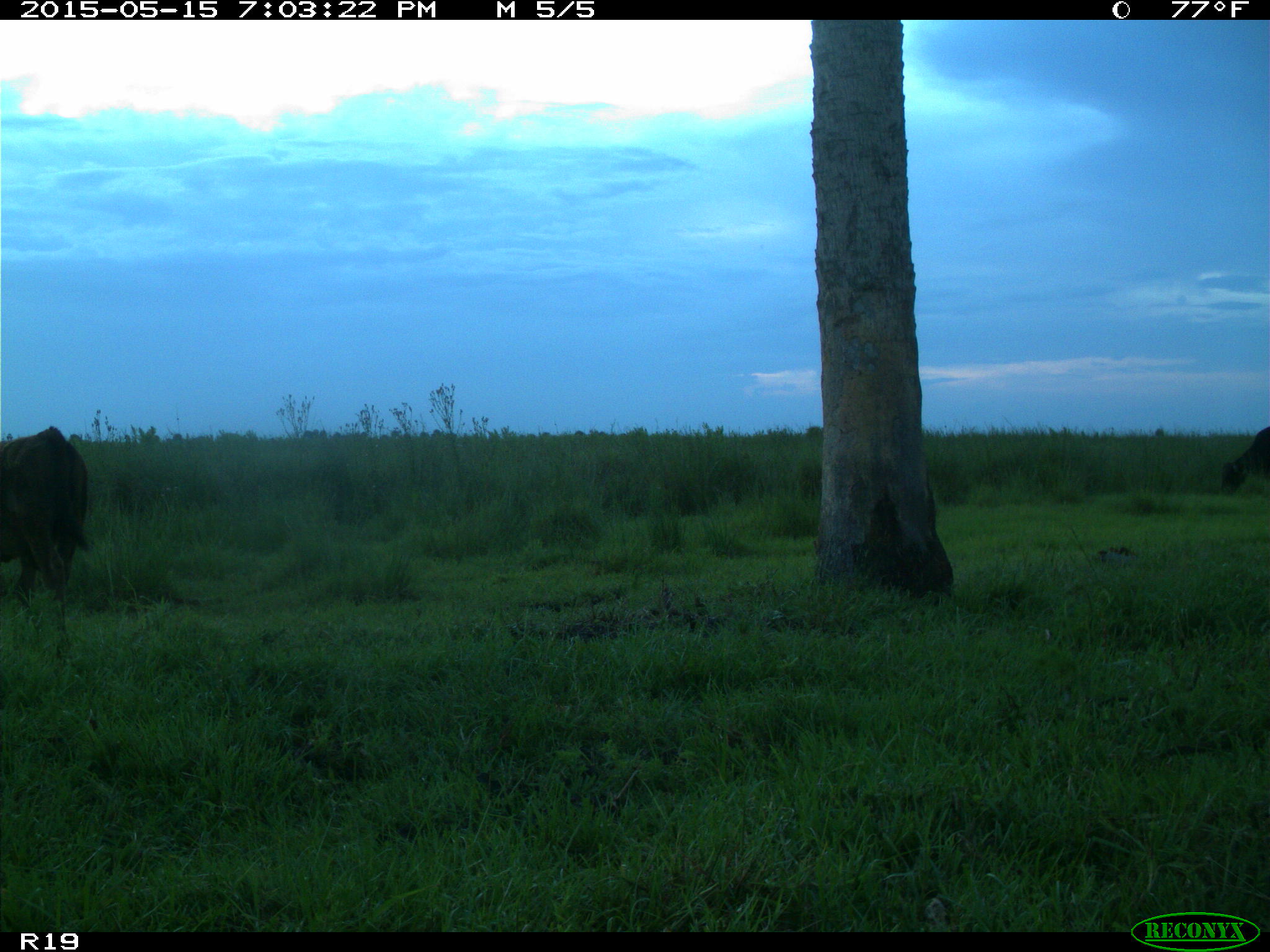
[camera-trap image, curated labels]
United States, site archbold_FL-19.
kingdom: Animalia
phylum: Chordata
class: Mammalia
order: Artiodactyla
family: Bovidae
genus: Bos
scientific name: Bos taurus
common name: domestic cow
Bos taurus (domestic cow).